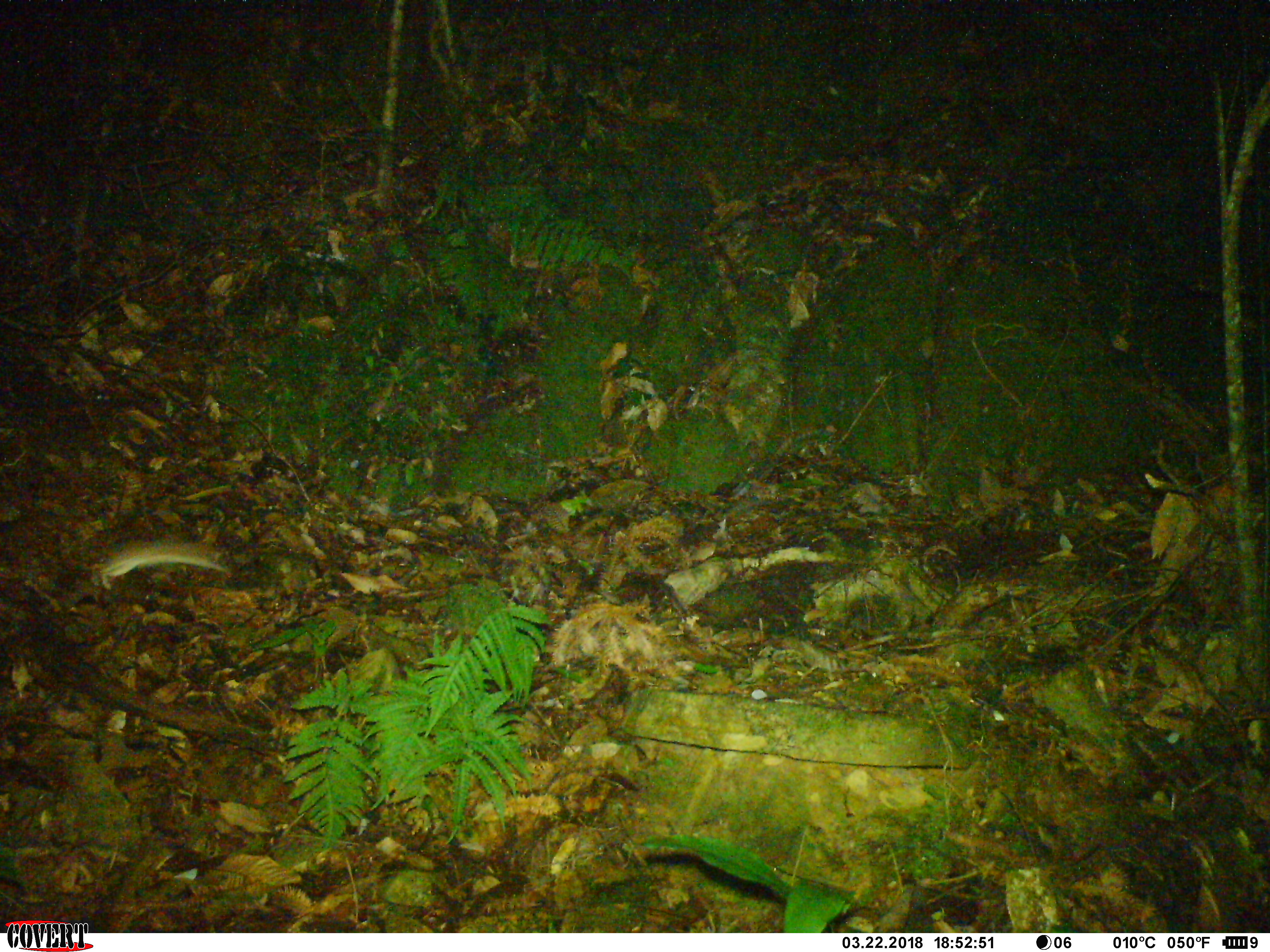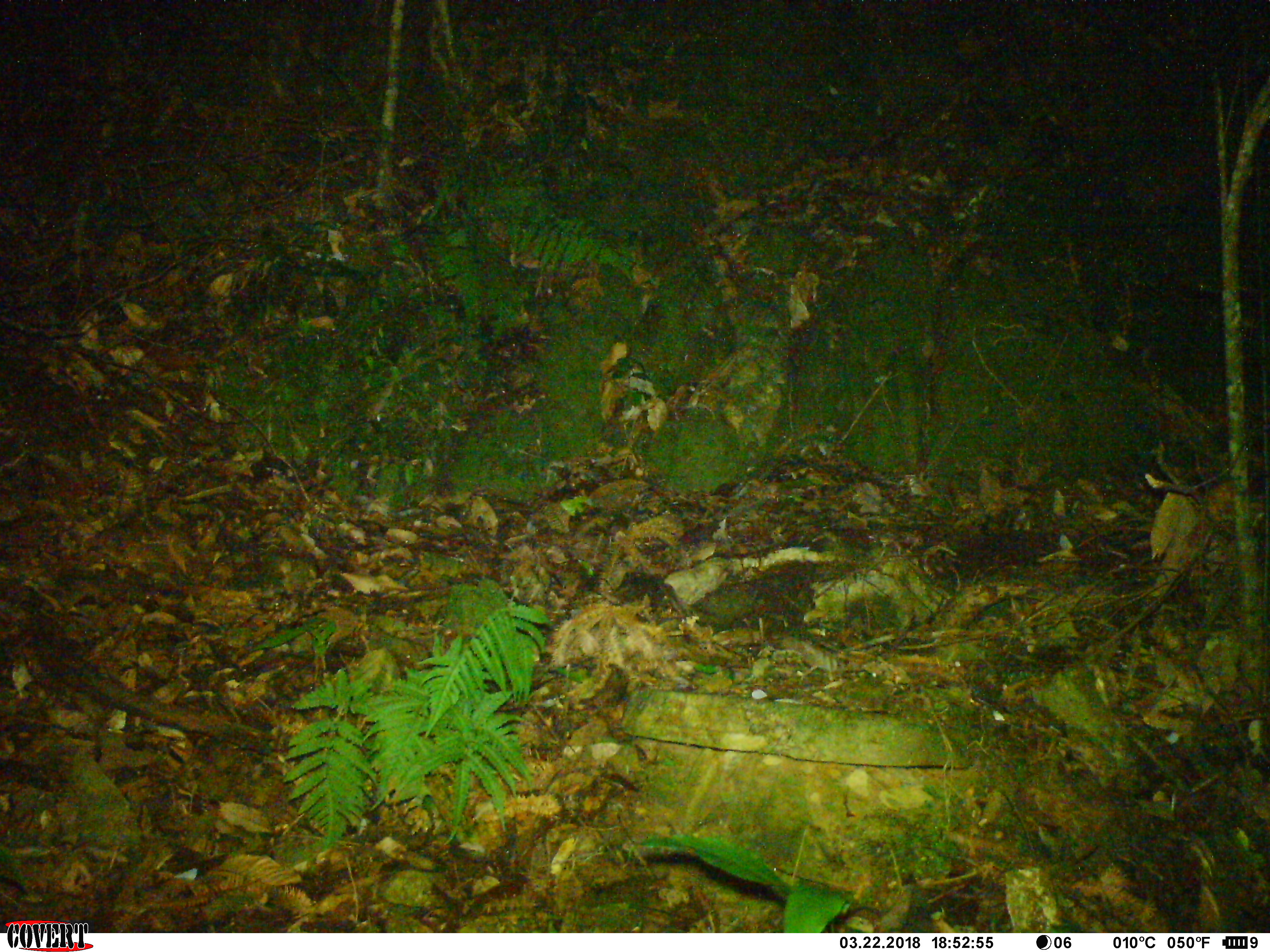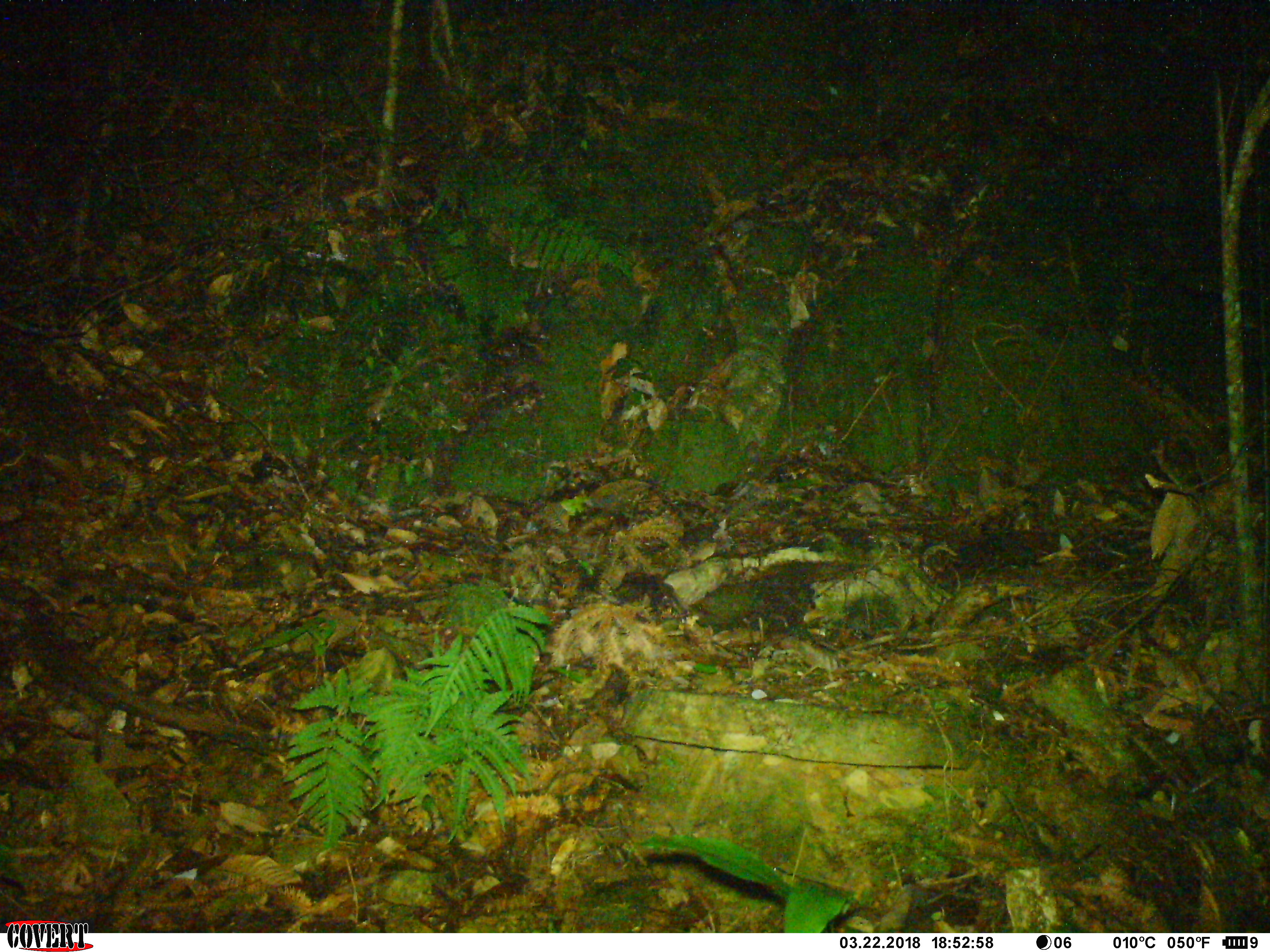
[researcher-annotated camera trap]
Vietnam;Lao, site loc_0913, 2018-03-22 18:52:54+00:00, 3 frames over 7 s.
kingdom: Animalia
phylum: Chordata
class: Mammalia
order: Rodentia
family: Muridae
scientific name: Muridae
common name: old-world mice and rats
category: unidentified murid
Unidentified murid (old-world mice and rats) (Muridae). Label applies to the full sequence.